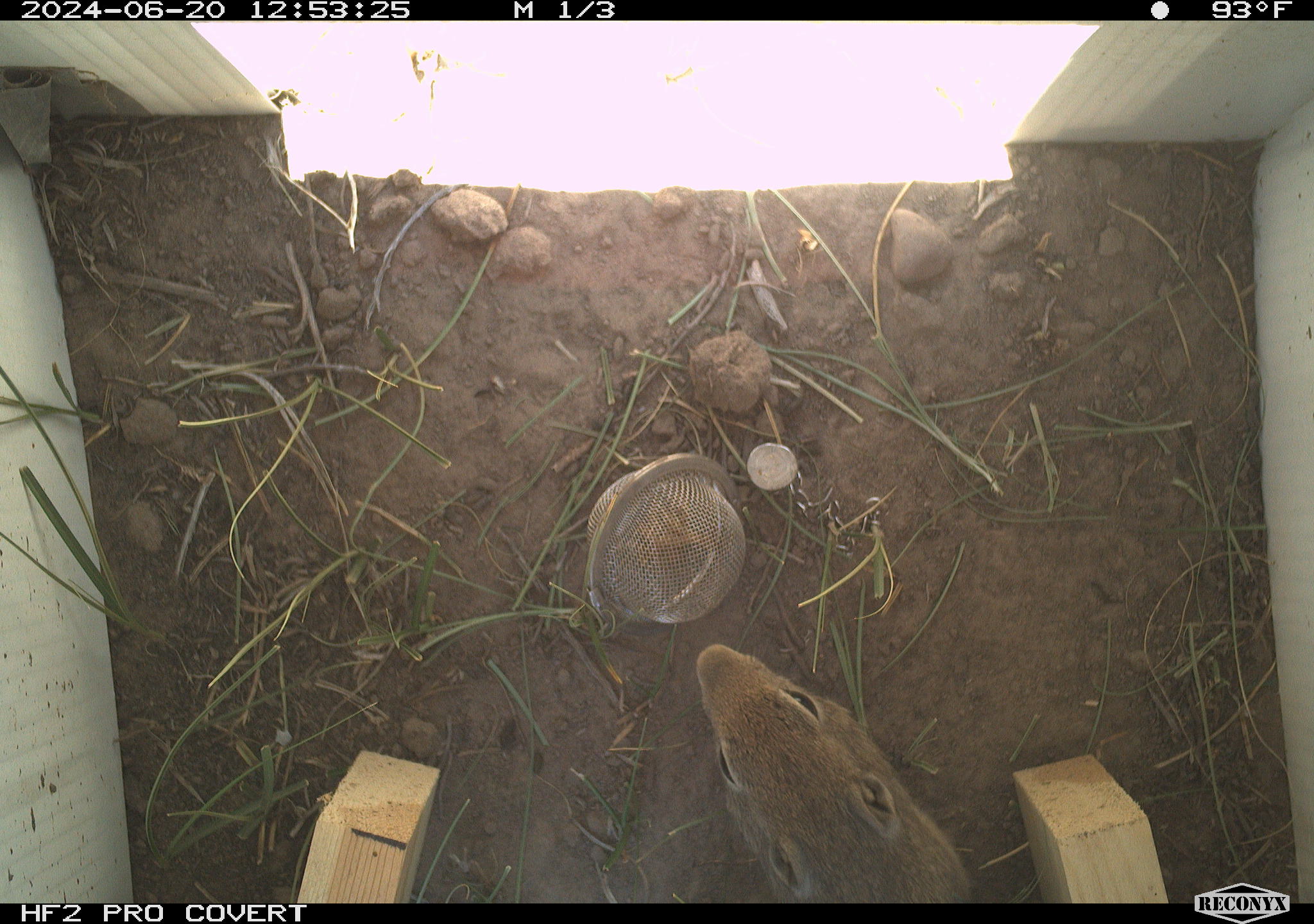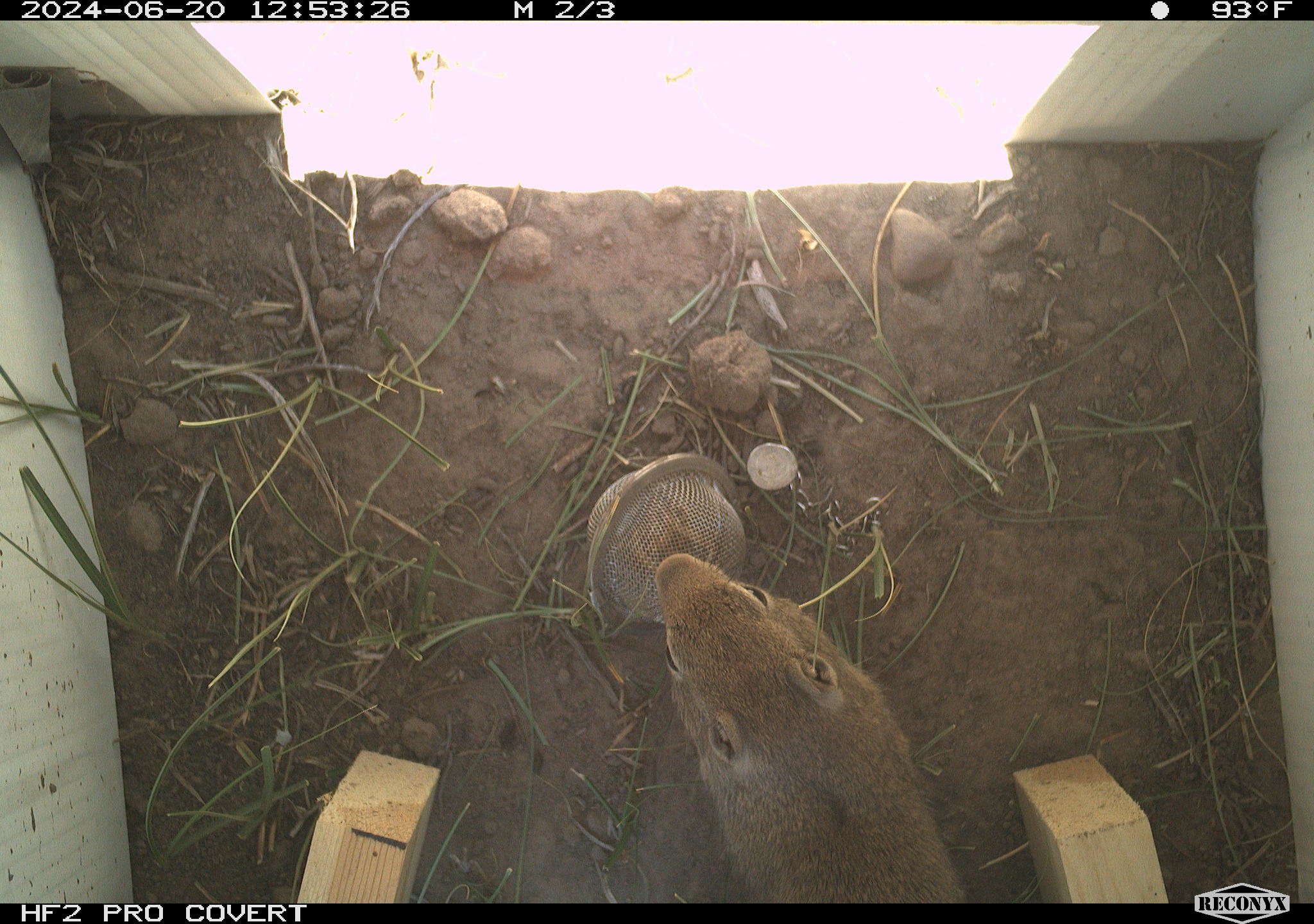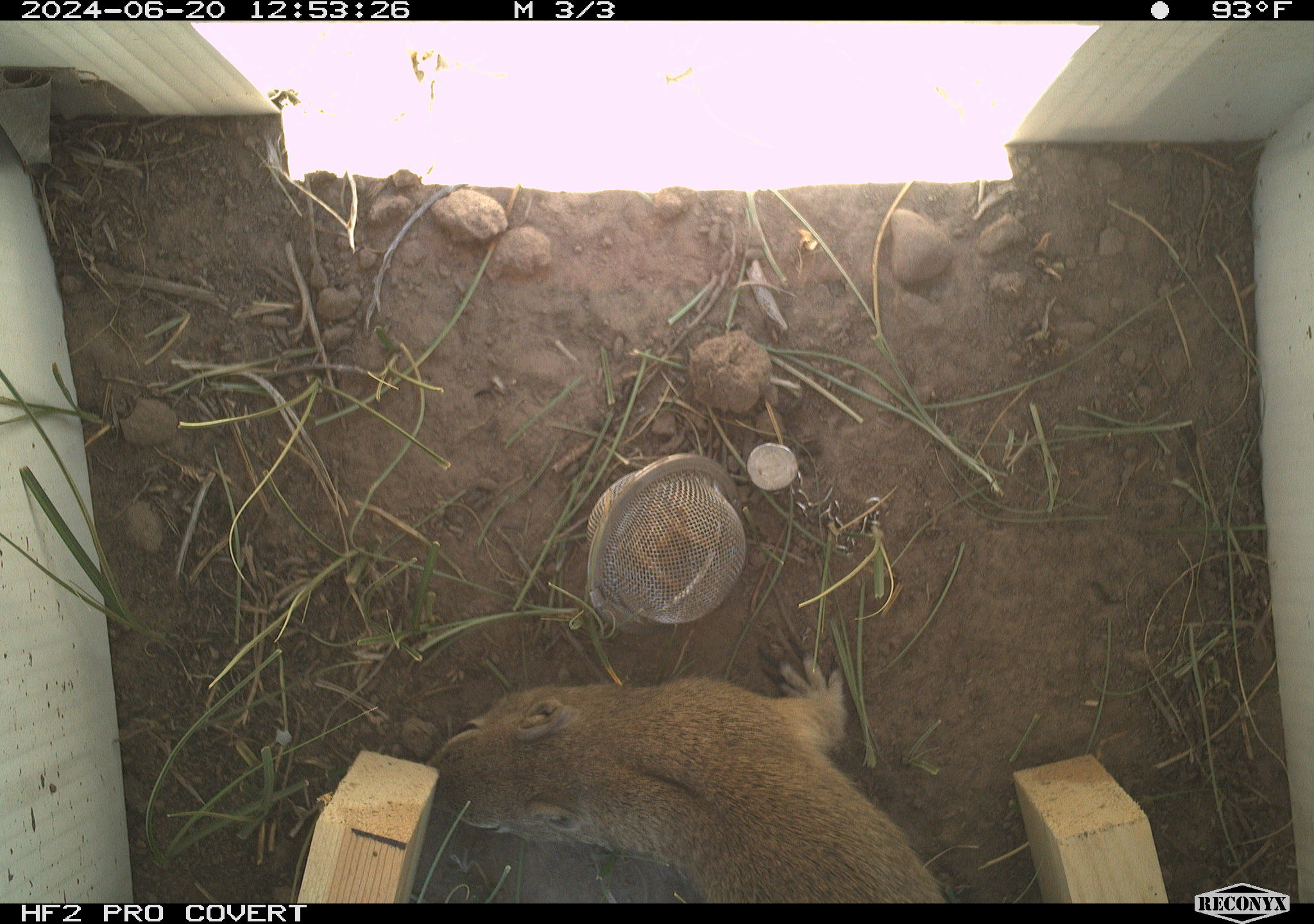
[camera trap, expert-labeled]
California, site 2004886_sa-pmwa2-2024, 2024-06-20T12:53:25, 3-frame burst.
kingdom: Animalia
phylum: Chordata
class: Mammalia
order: Rodentia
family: Sciuridae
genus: Urocitellus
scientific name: Urocitellus beldingi beldingi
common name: belding's ground squirrel